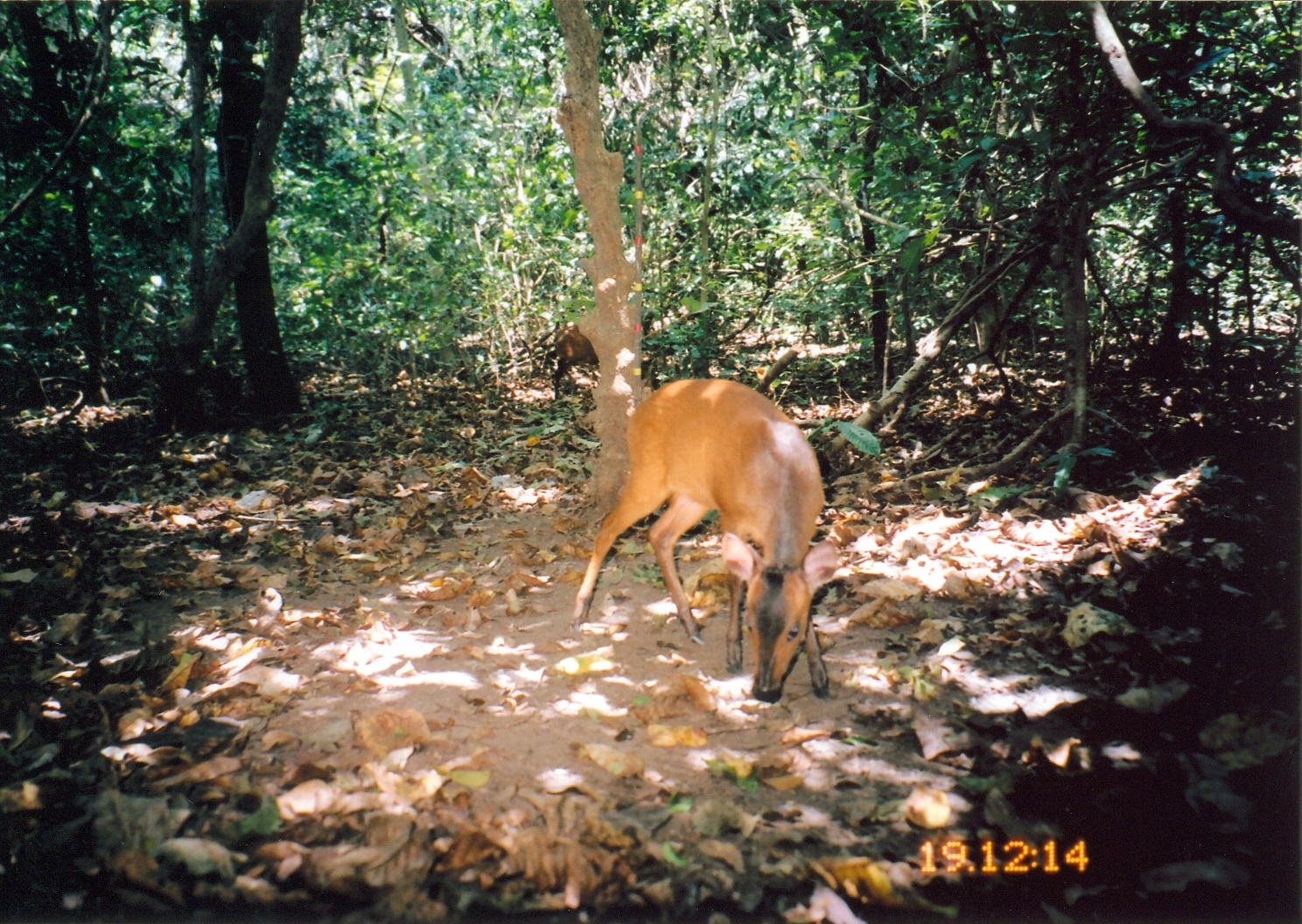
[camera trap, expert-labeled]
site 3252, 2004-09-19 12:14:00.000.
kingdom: Animalia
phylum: Chordata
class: Mammalia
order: Artiodactyla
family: Bovidae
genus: Cephalophus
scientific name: Cephalophus harveyi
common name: harvey's duiker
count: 2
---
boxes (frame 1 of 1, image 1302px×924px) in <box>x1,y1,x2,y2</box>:
cephalophus harveyi: <box>572,378,844,702</box>; <box>551,325,660,401</box>